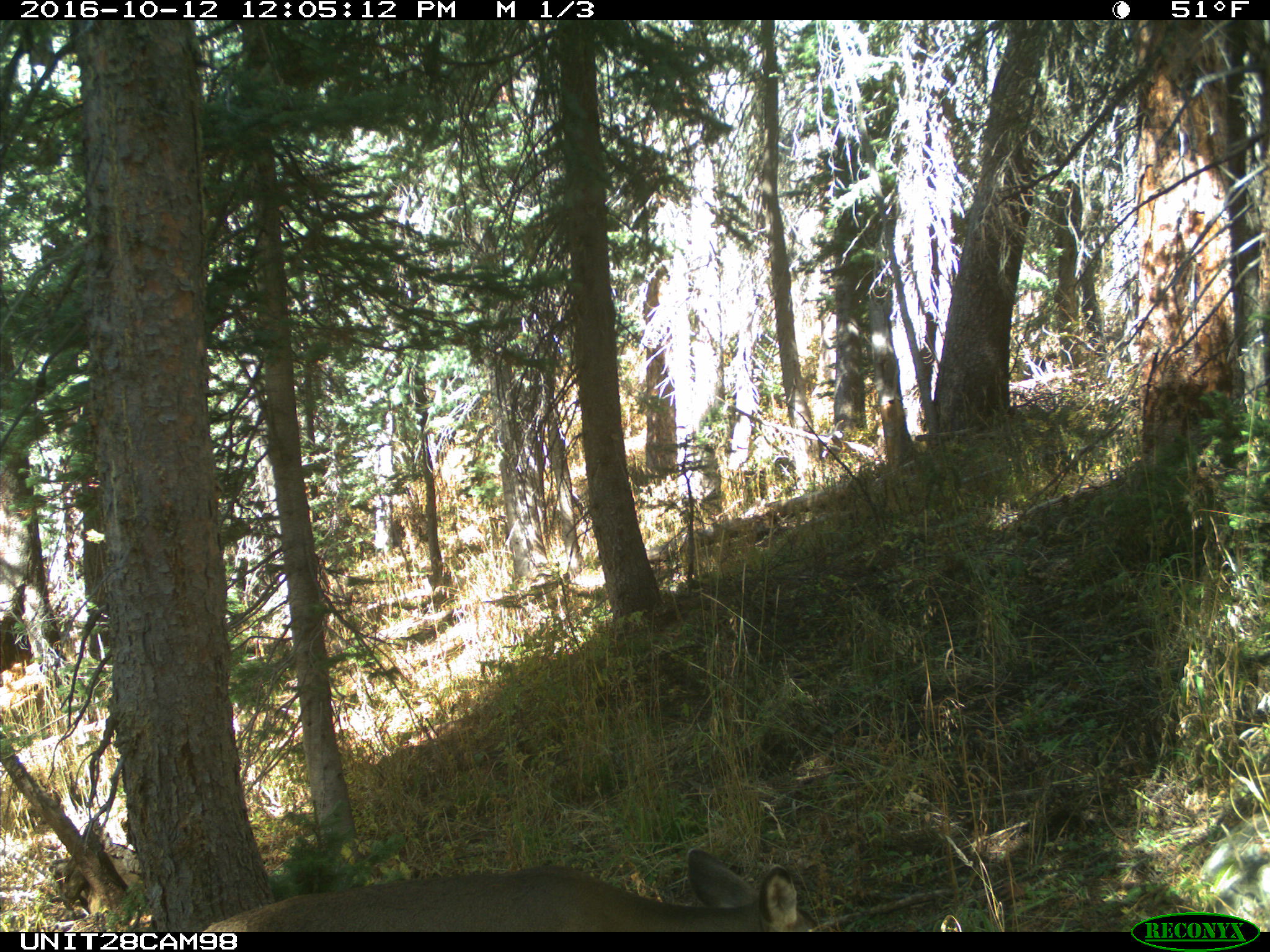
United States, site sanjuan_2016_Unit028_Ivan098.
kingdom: Animalia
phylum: Chordata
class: Mammalia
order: Artiodactyla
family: Cervidae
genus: Odocoileus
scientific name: Odocoileus hemionus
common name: mule deer